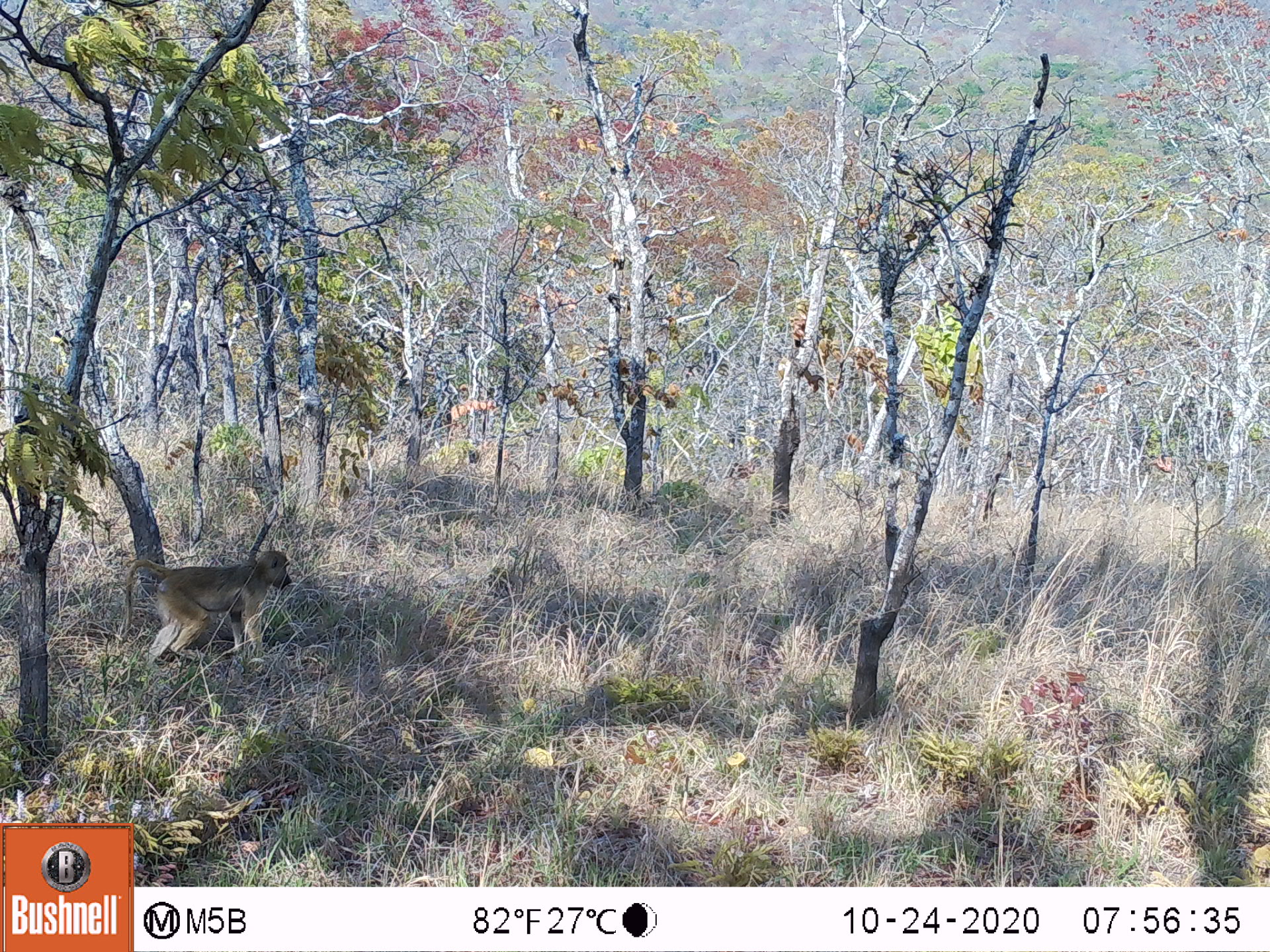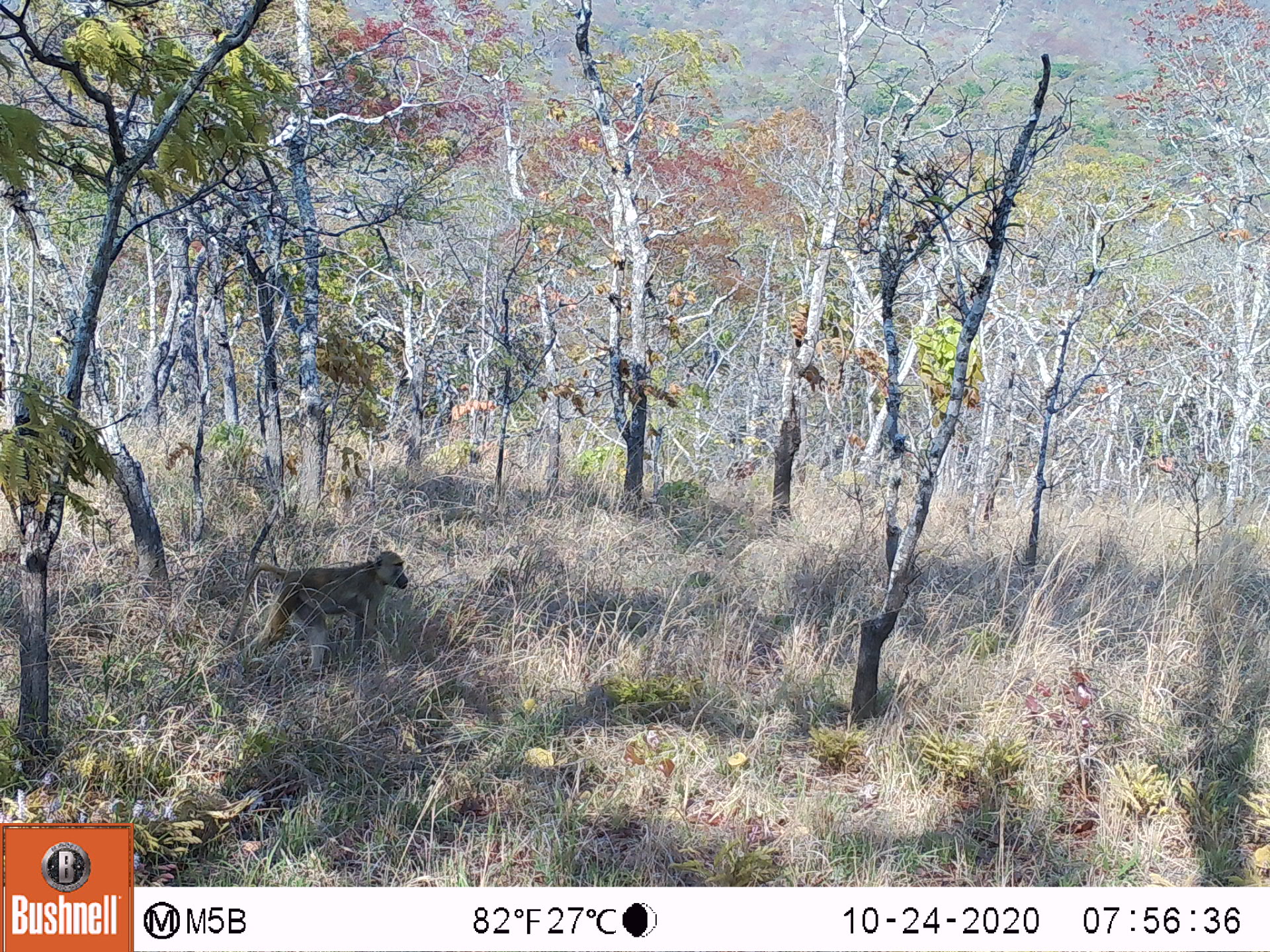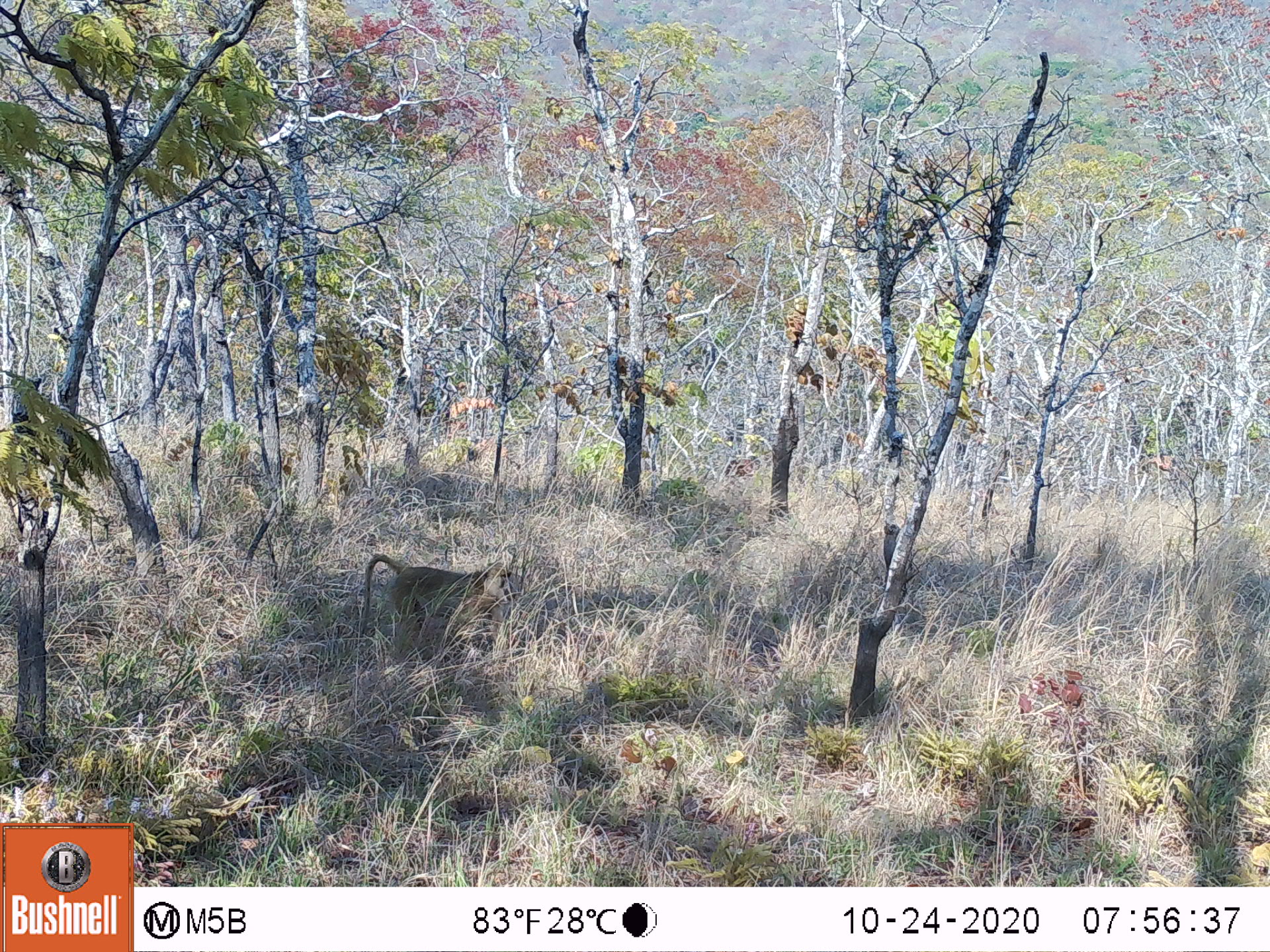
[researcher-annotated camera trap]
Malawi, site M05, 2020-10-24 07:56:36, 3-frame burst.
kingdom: Animalia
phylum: Chordata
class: Mammalia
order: Primates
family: Cercopithecidae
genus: Papio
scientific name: Papio cynocephalus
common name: yellow baboon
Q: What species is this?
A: Yellow baboon (Papio cynocephalus).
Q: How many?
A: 1.